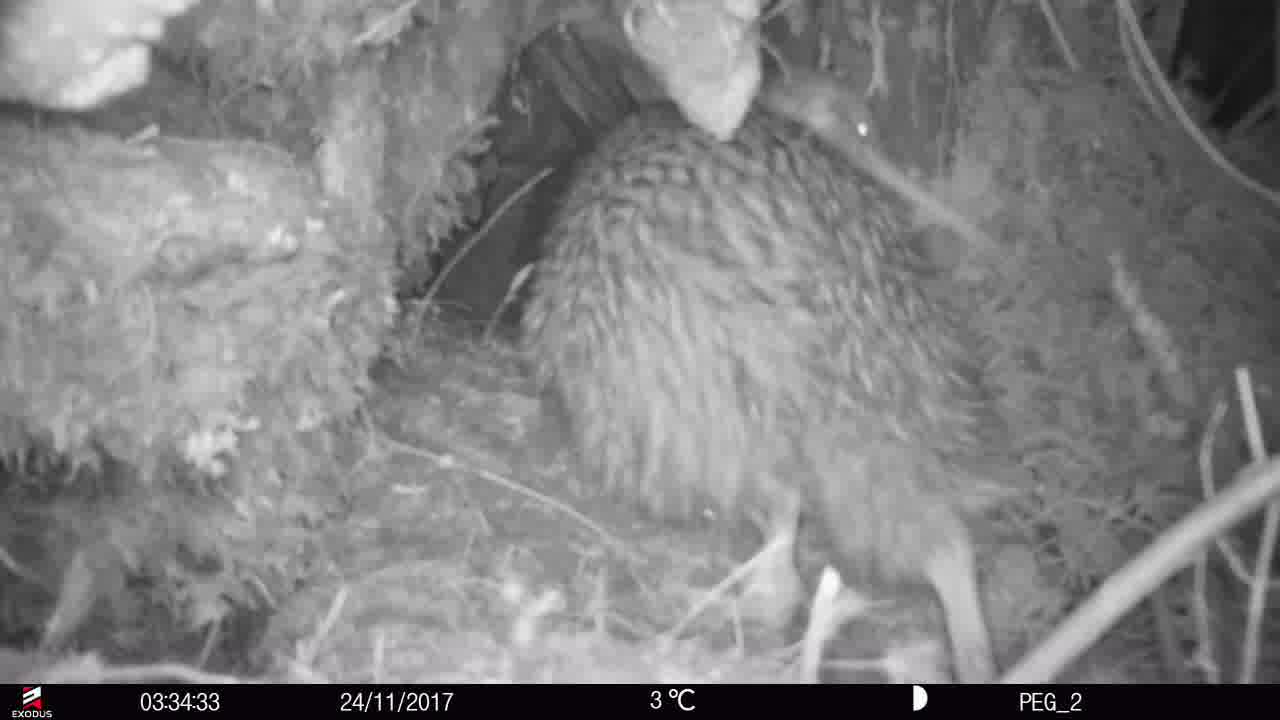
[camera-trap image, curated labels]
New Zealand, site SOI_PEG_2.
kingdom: Animalia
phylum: Chordata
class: Aves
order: Apterygiformes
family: Apterygidae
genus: Apteryx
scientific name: Apteryx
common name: kiwi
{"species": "kiwi (Apteryx)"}